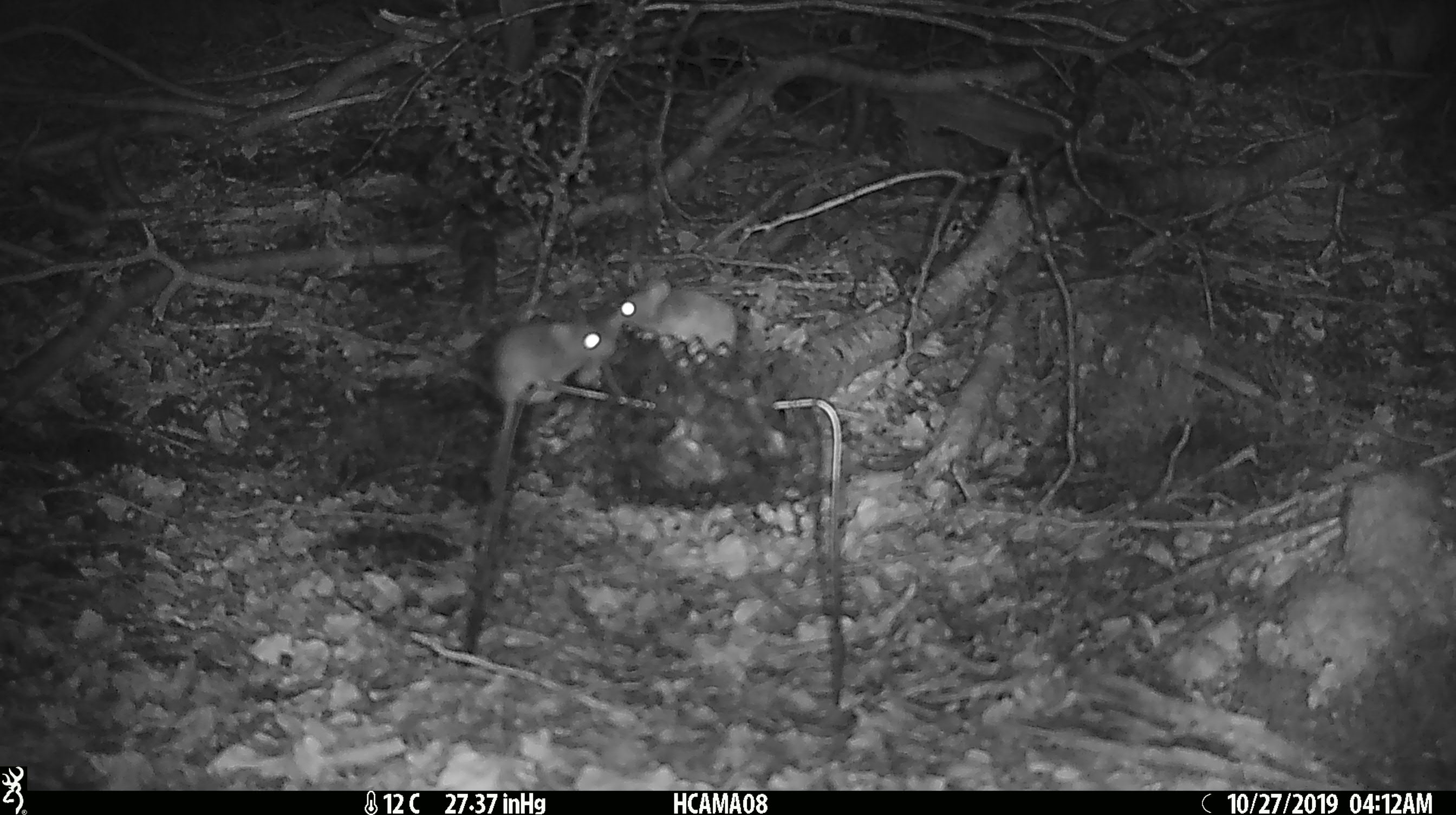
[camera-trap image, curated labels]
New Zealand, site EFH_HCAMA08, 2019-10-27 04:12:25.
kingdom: Animalia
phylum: Chordata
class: Mammalia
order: Rodentia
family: Muridae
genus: Mus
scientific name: Mus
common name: mouse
Mouse (Mus).